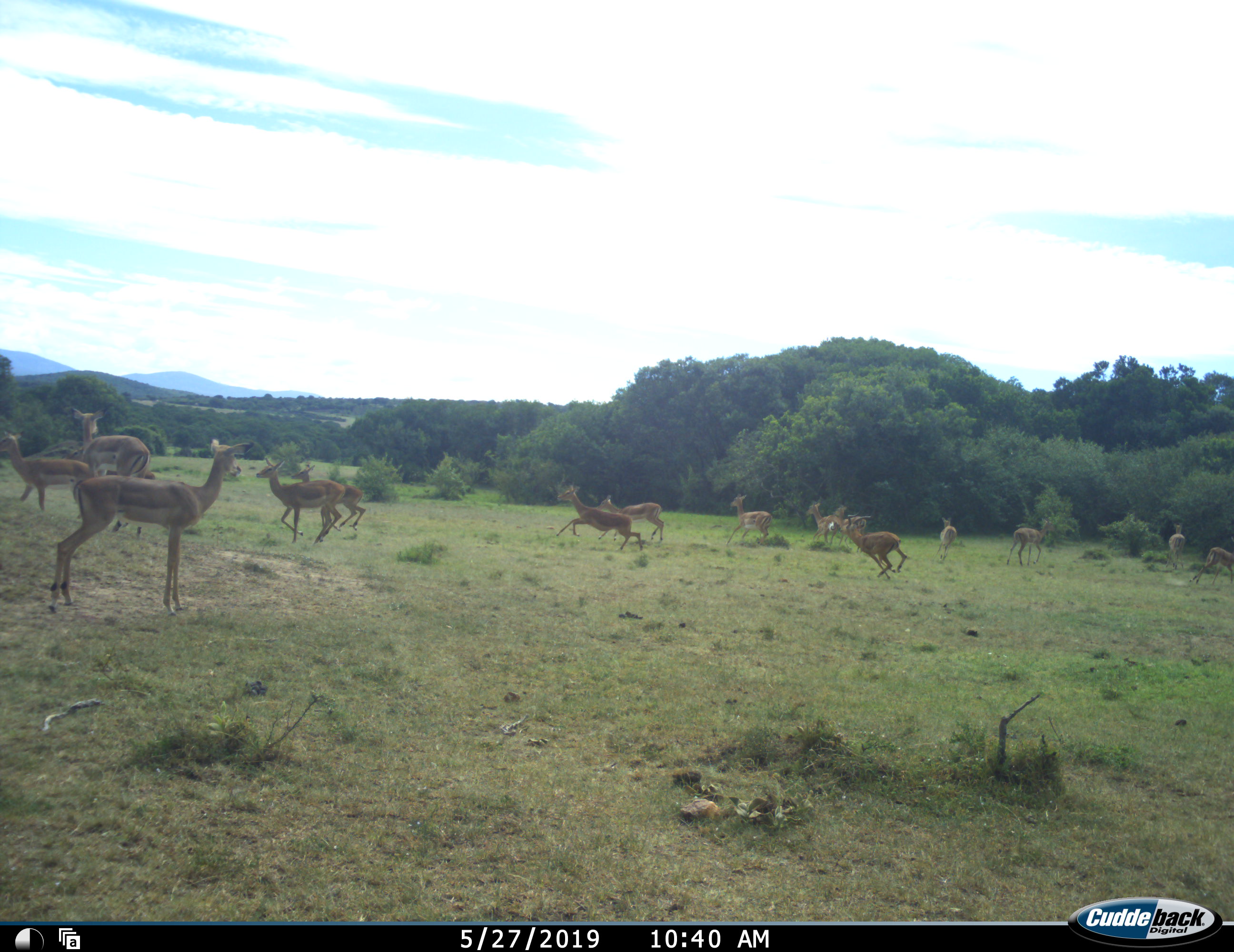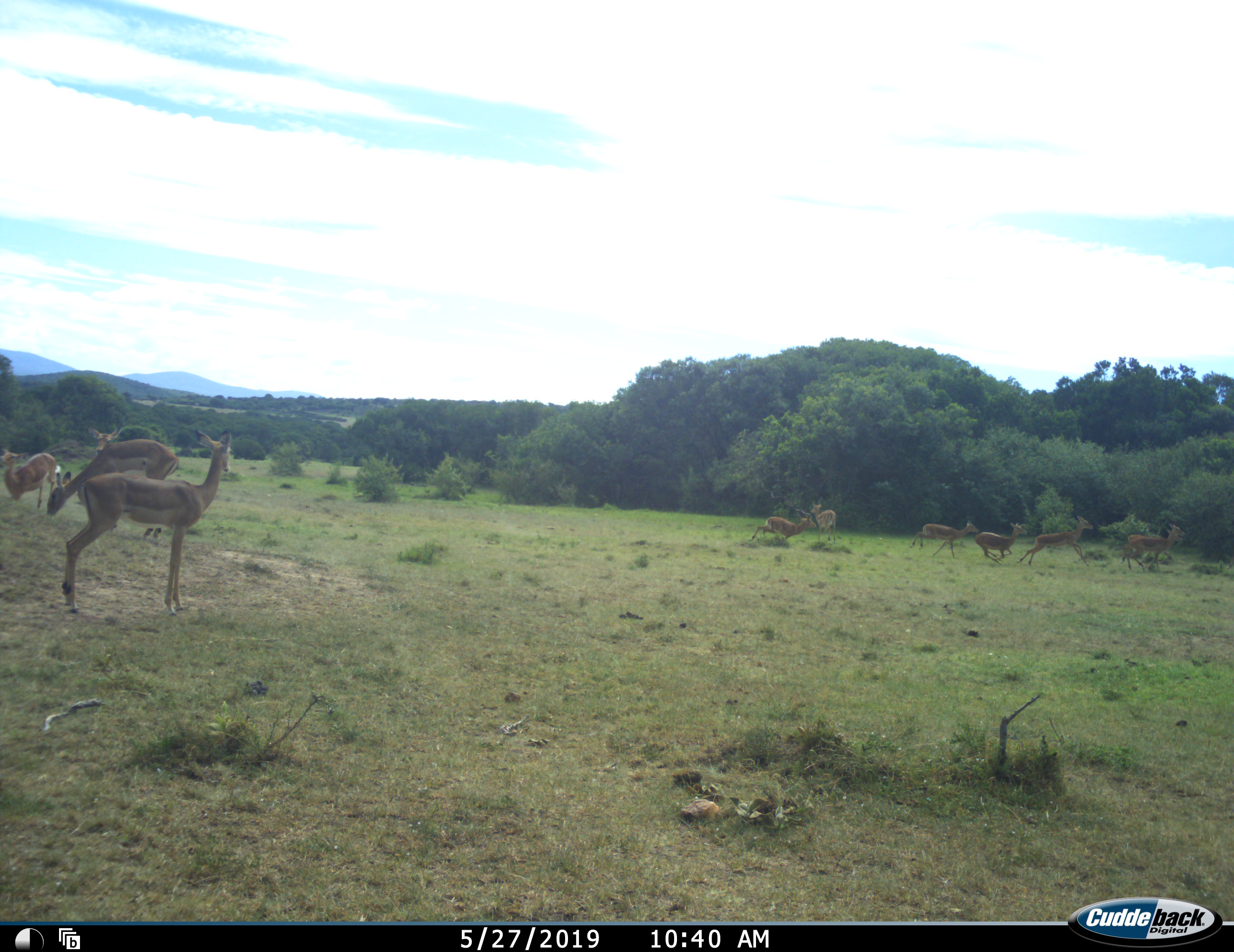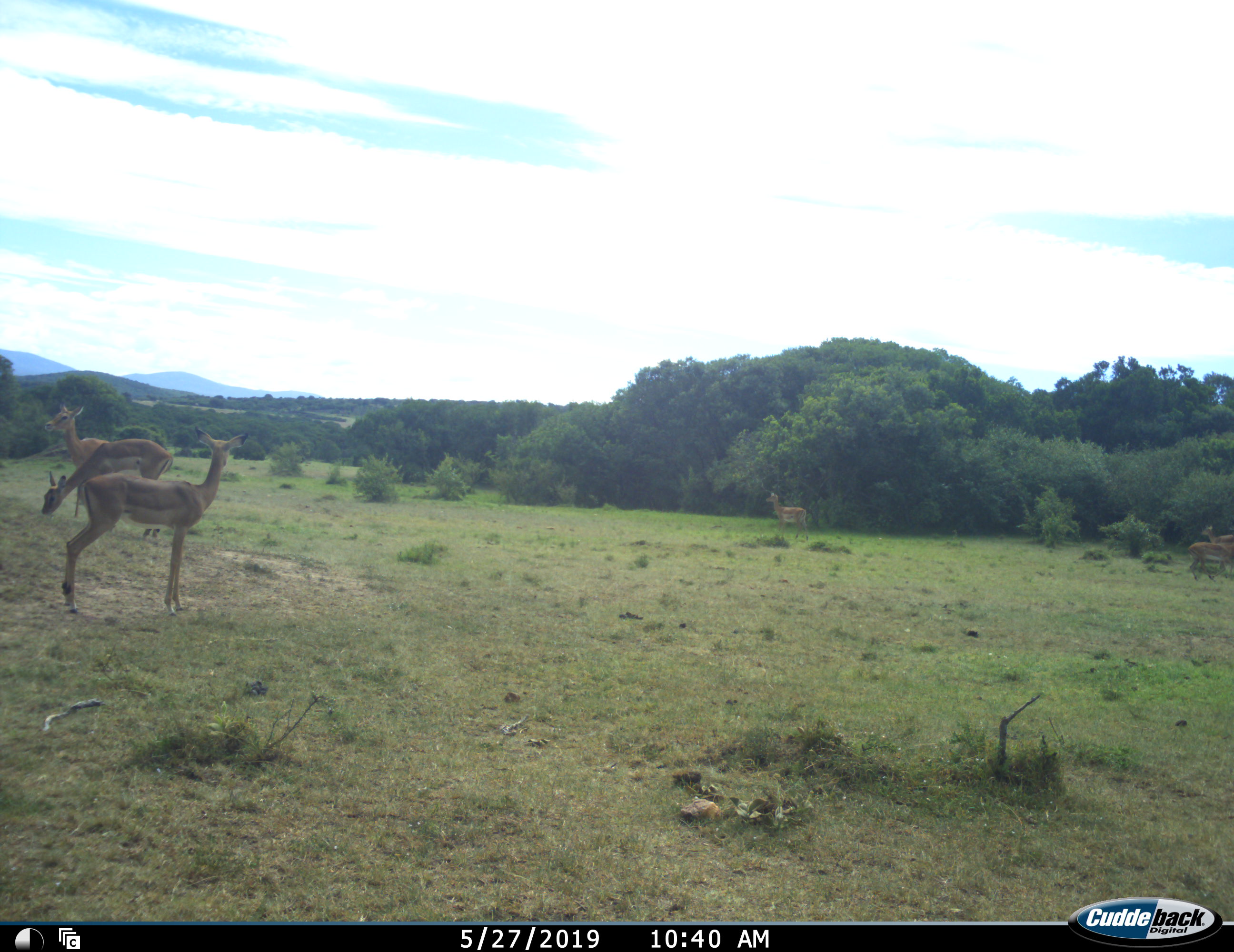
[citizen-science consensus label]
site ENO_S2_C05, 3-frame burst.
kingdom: Animalia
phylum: Chordata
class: Mammalia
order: Artiodactyla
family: Bovidae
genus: Aepyceros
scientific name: Aepyceros melampus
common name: impala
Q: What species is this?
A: Impala (Aepyceros melampus).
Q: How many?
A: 11-50.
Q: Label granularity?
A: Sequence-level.